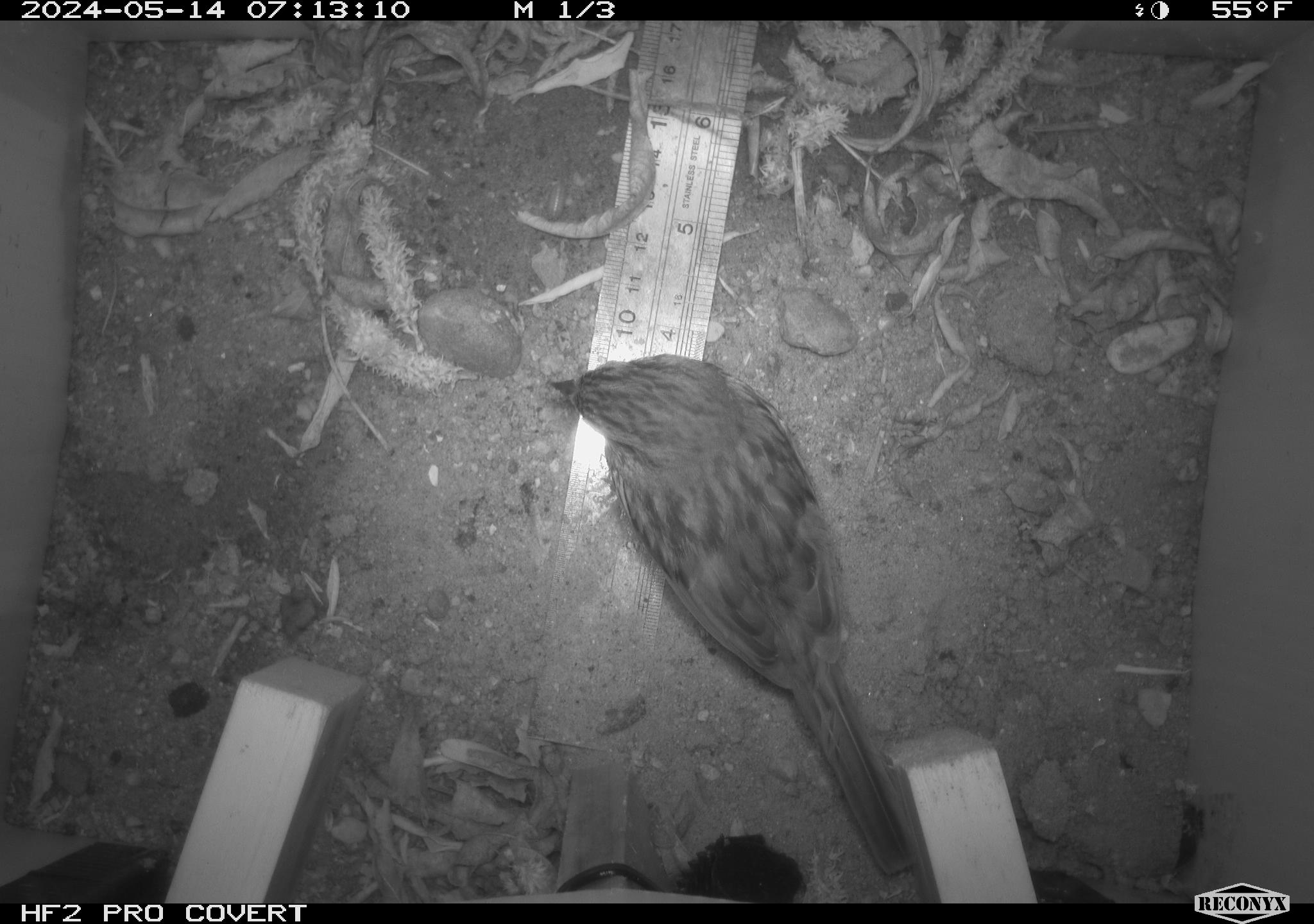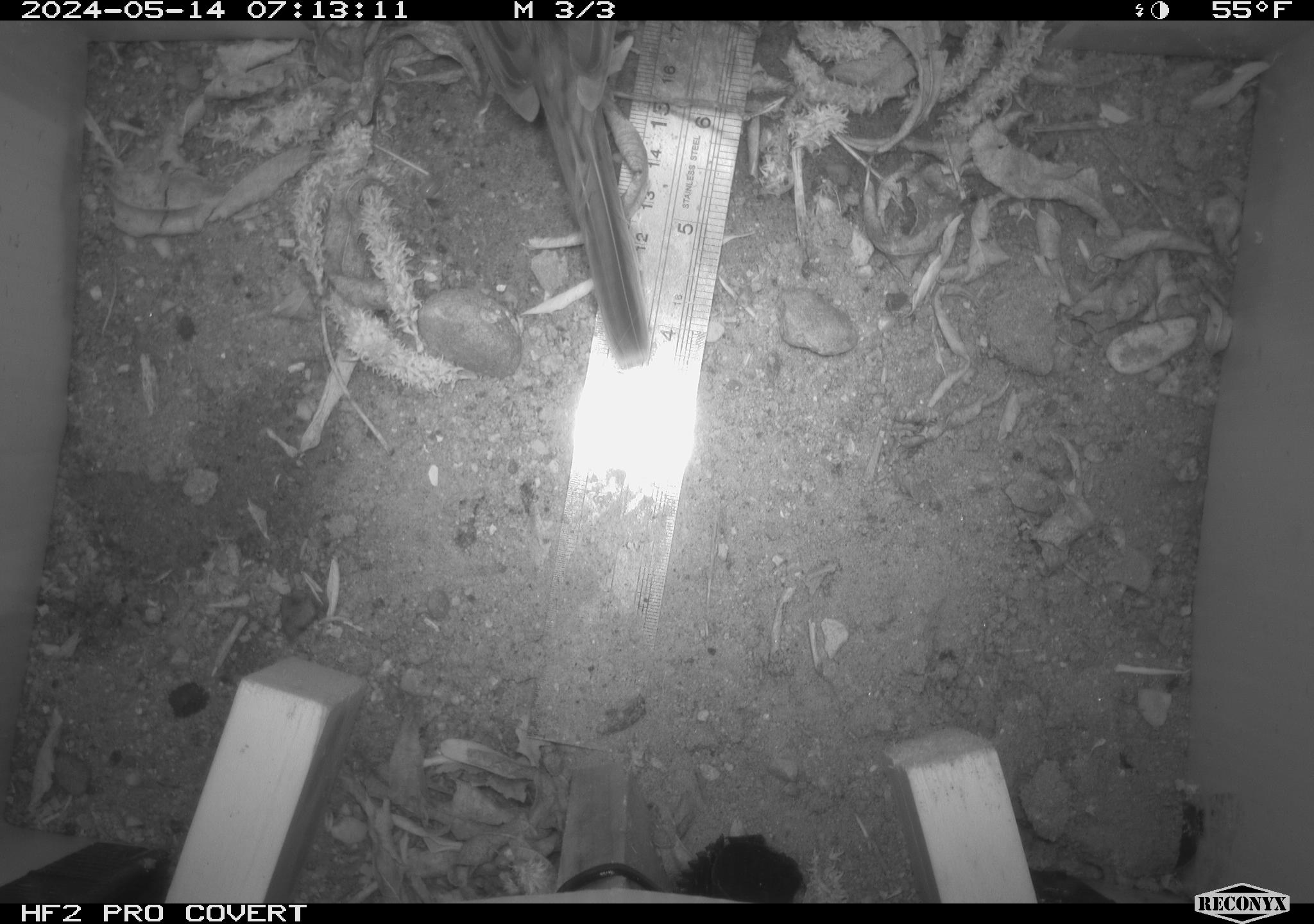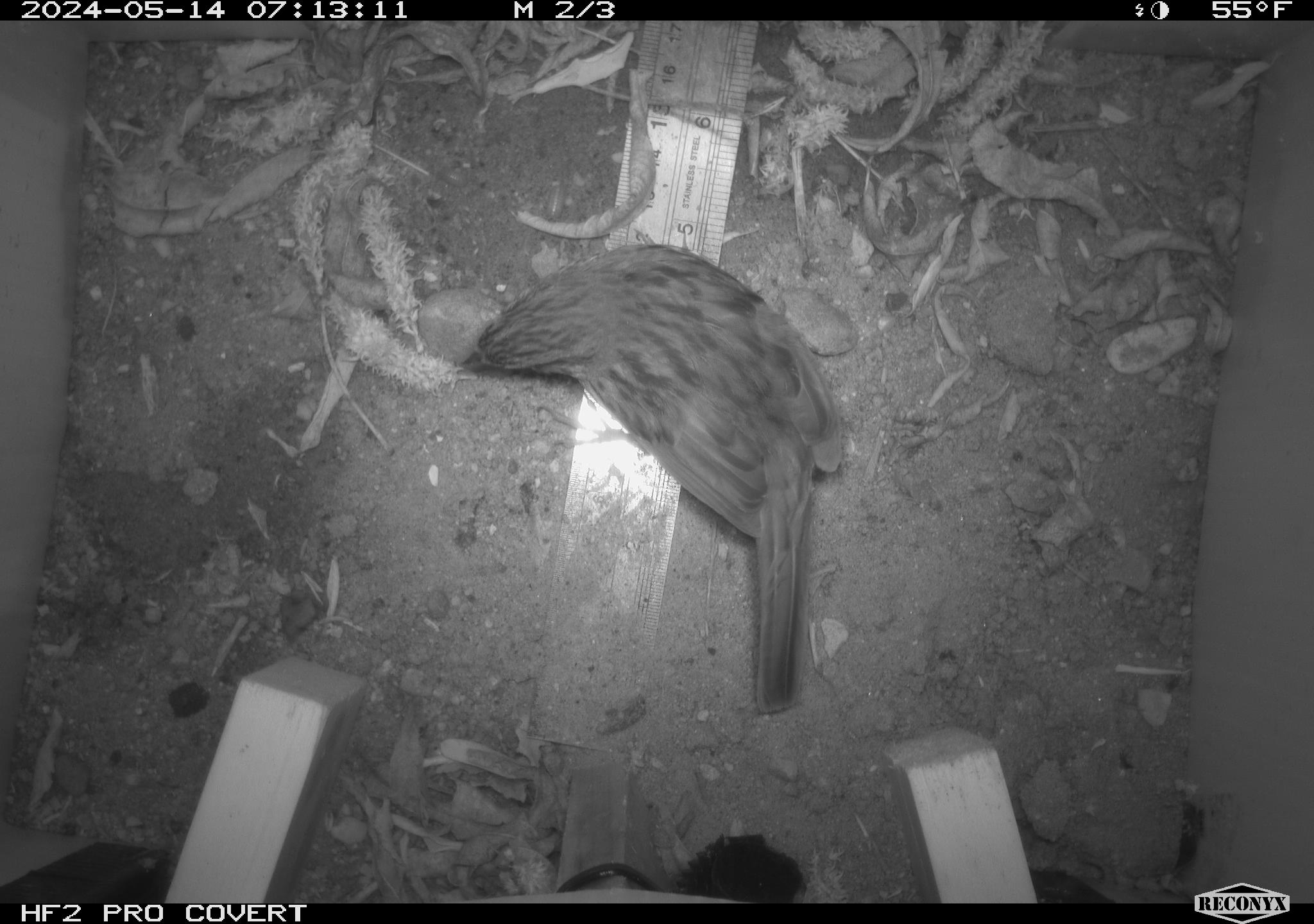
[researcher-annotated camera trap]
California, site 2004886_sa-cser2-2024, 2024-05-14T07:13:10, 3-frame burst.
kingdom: Animalia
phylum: Chordata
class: Aves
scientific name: Aves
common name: bird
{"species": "bird (Aves)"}